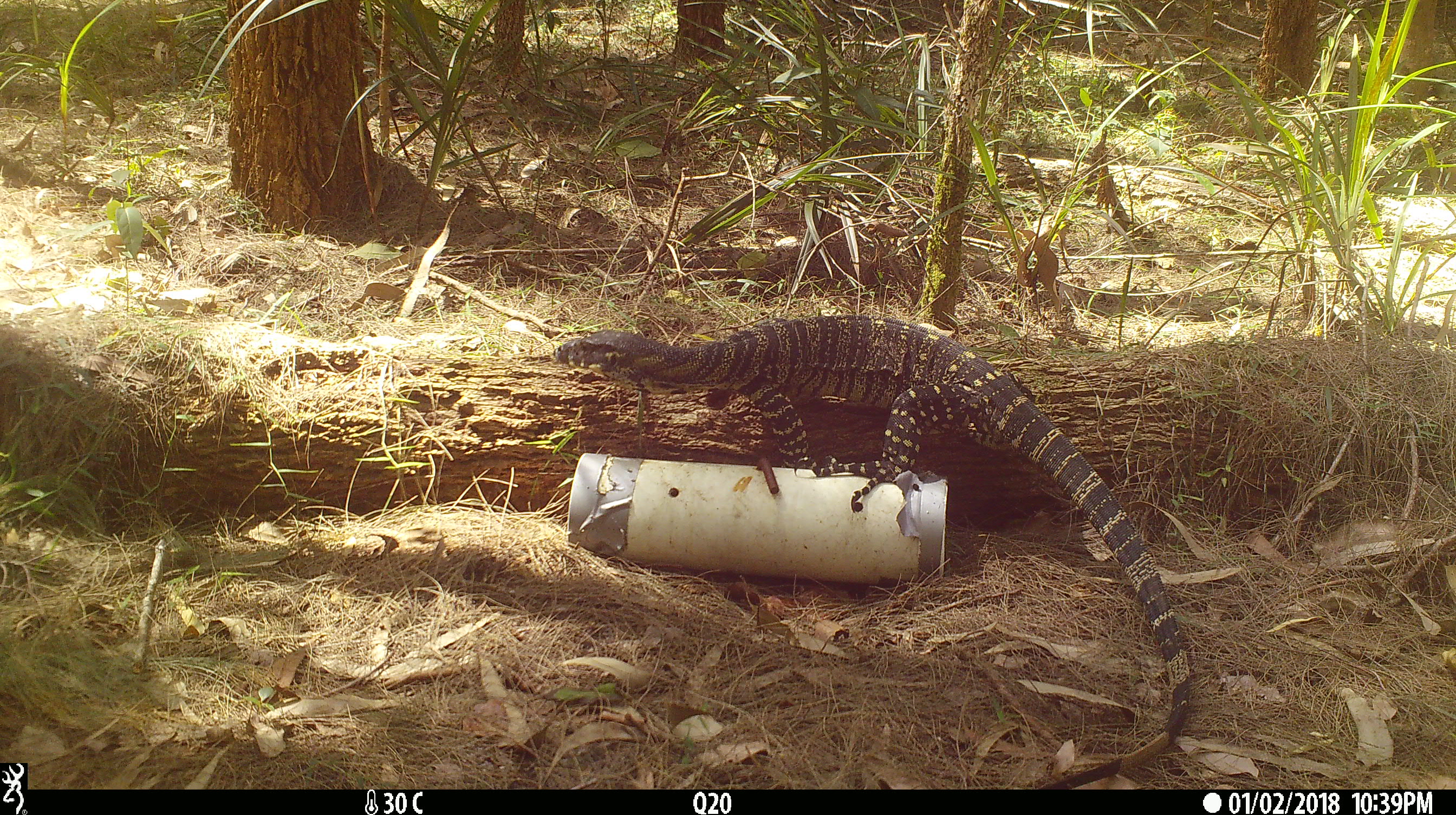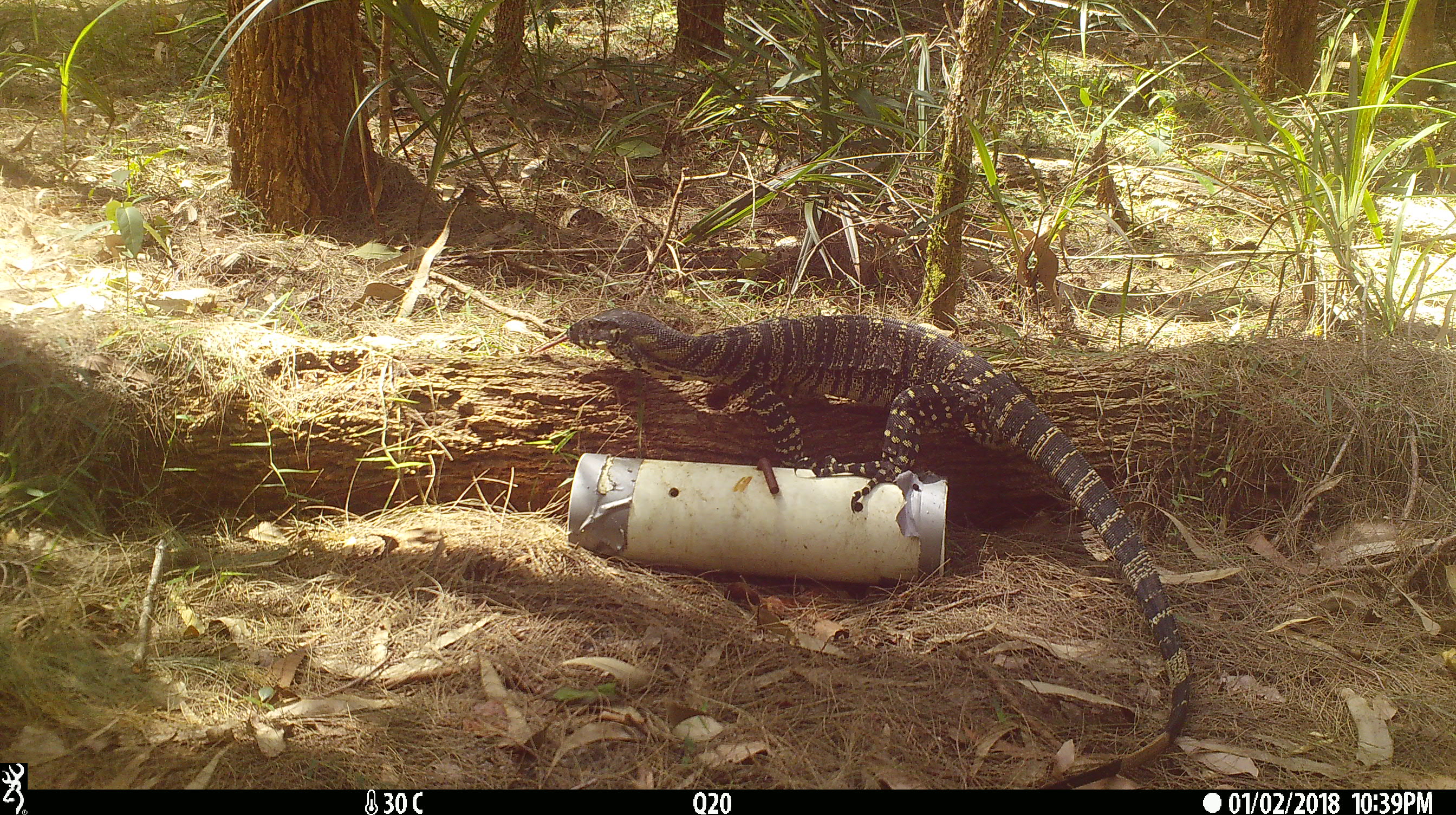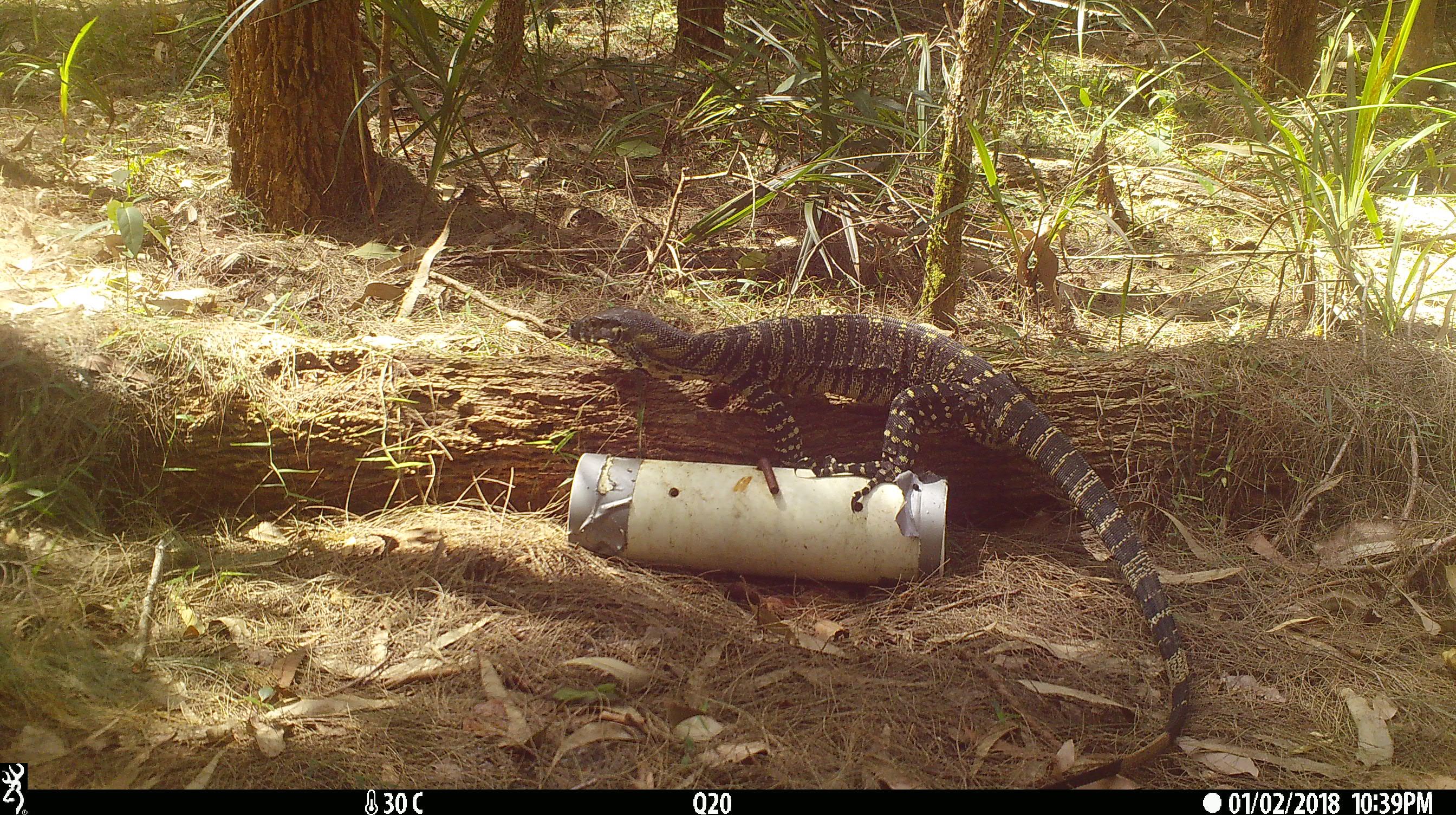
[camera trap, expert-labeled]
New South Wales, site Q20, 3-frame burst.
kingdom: Animalia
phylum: Chordata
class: Reptilia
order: Squamata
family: Varanidae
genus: Varanus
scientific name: Varanus varius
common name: lace monitor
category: goanna